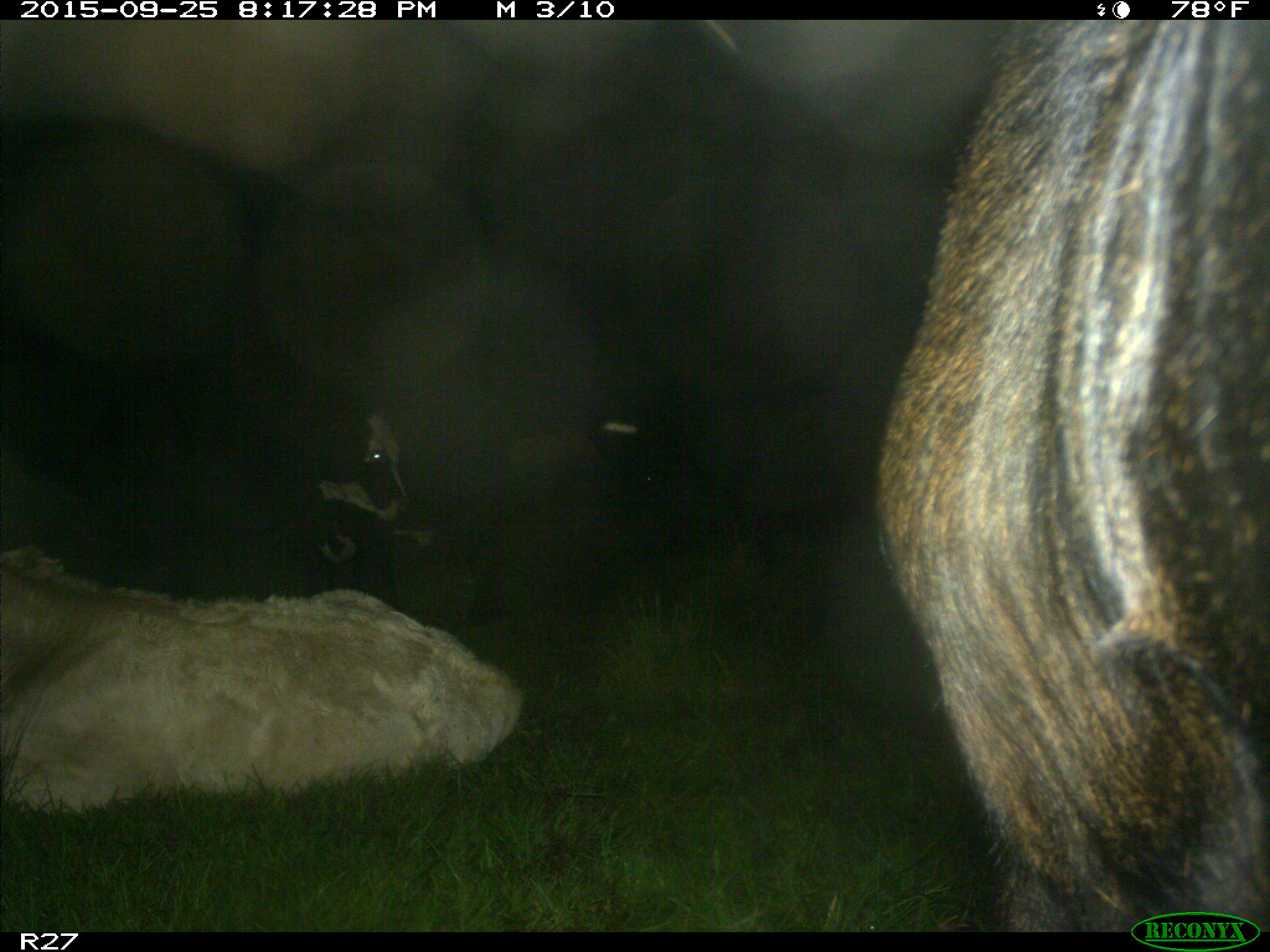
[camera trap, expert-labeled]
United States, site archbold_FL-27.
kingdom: Animalia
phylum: Chordata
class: Mammalia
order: Artiodactyla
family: Bovidae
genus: Bos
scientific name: Bos taurus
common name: domestic cow